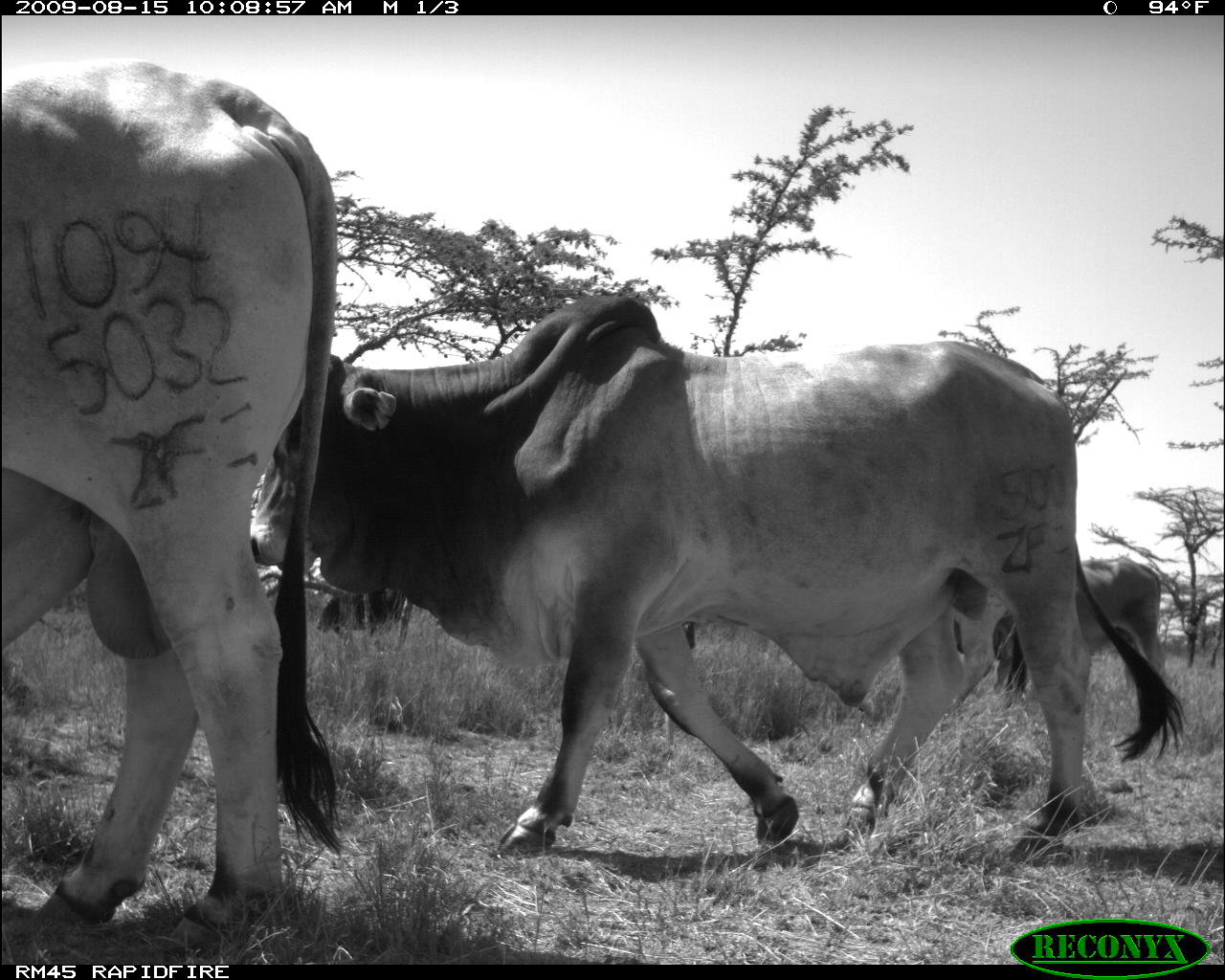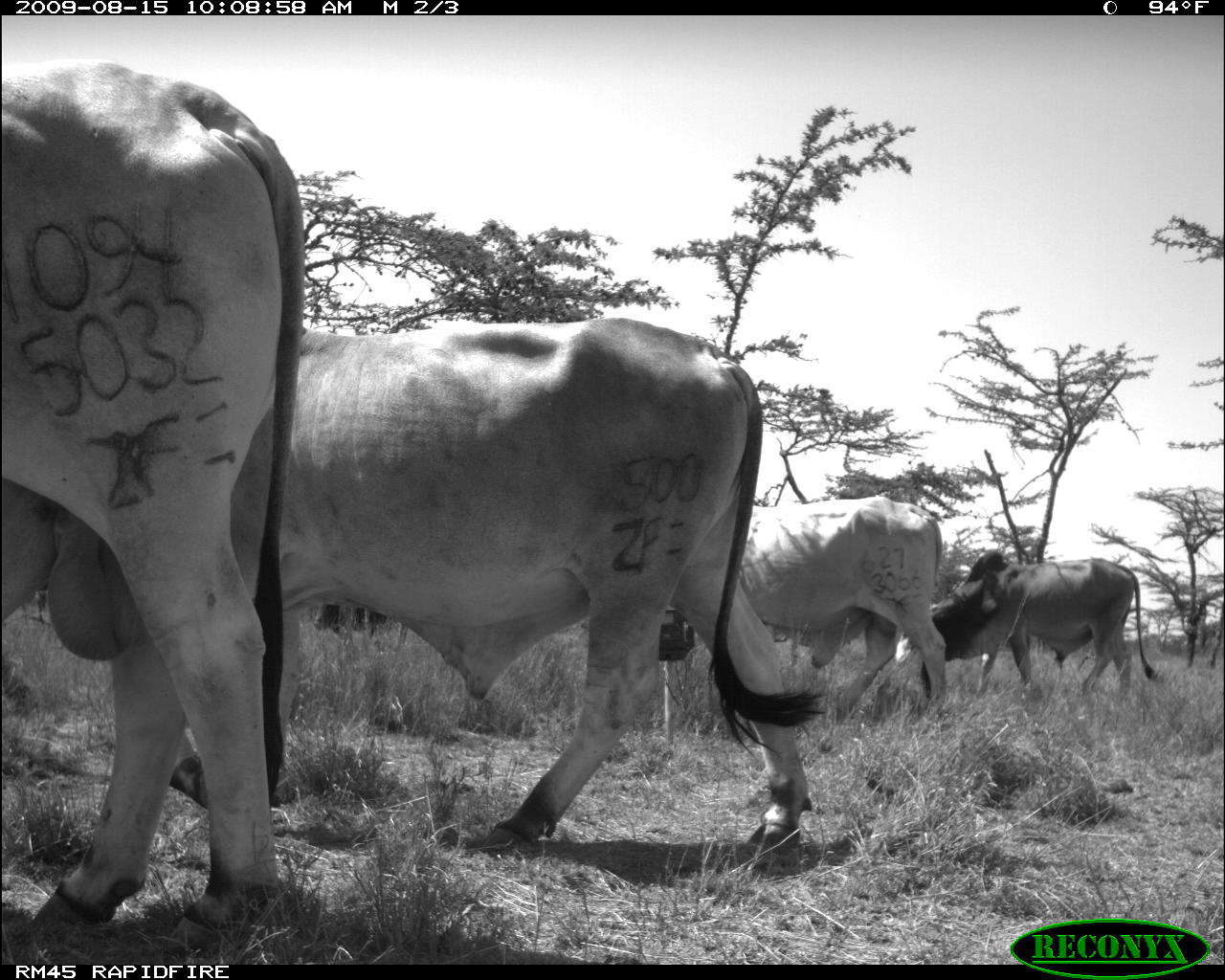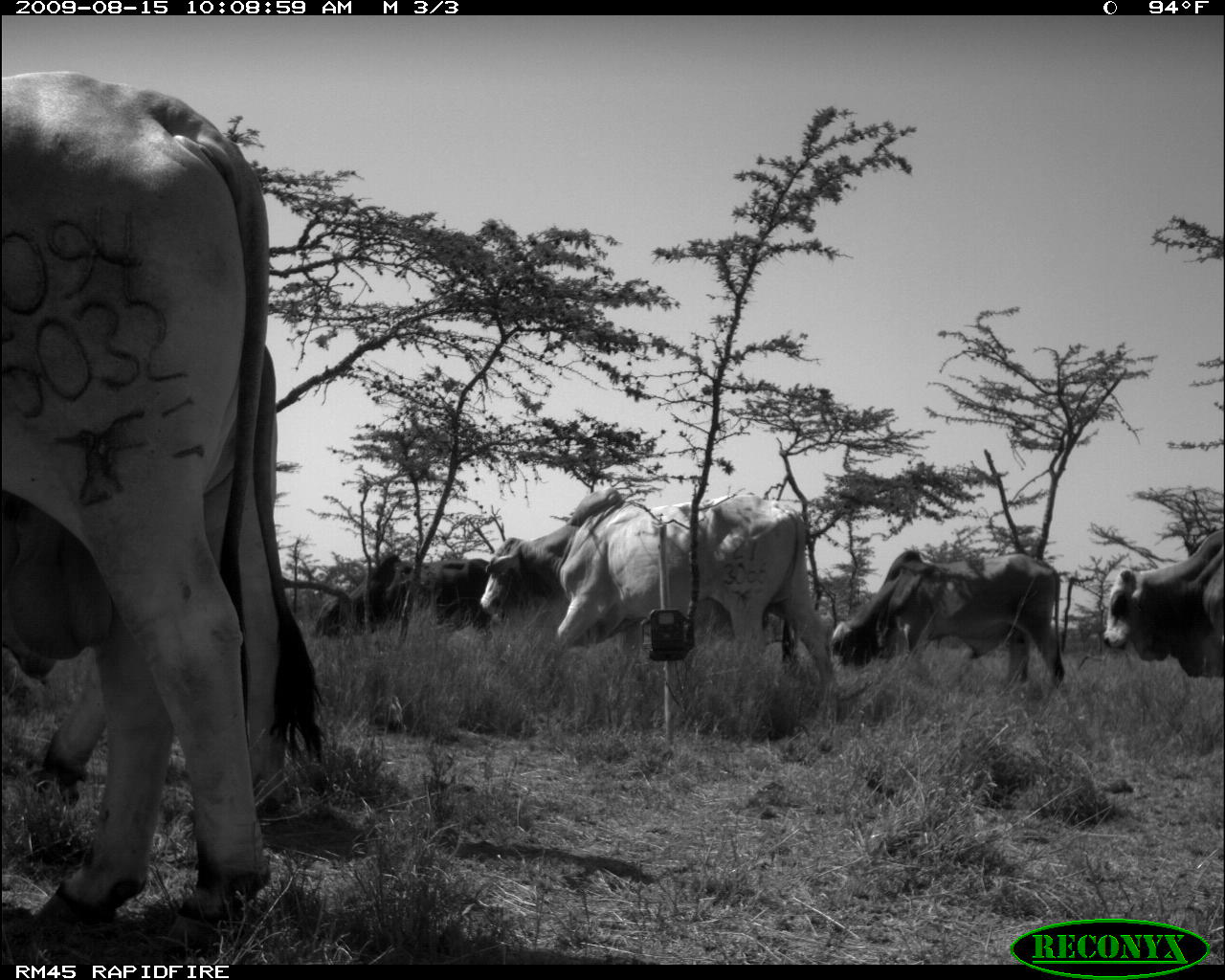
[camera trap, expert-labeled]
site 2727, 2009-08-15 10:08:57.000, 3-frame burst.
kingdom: Animalia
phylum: Chordata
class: Mammalia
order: Artiodactyla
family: Bovidae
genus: Bos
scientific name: Bos taurus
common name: domestic cattle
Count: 3.